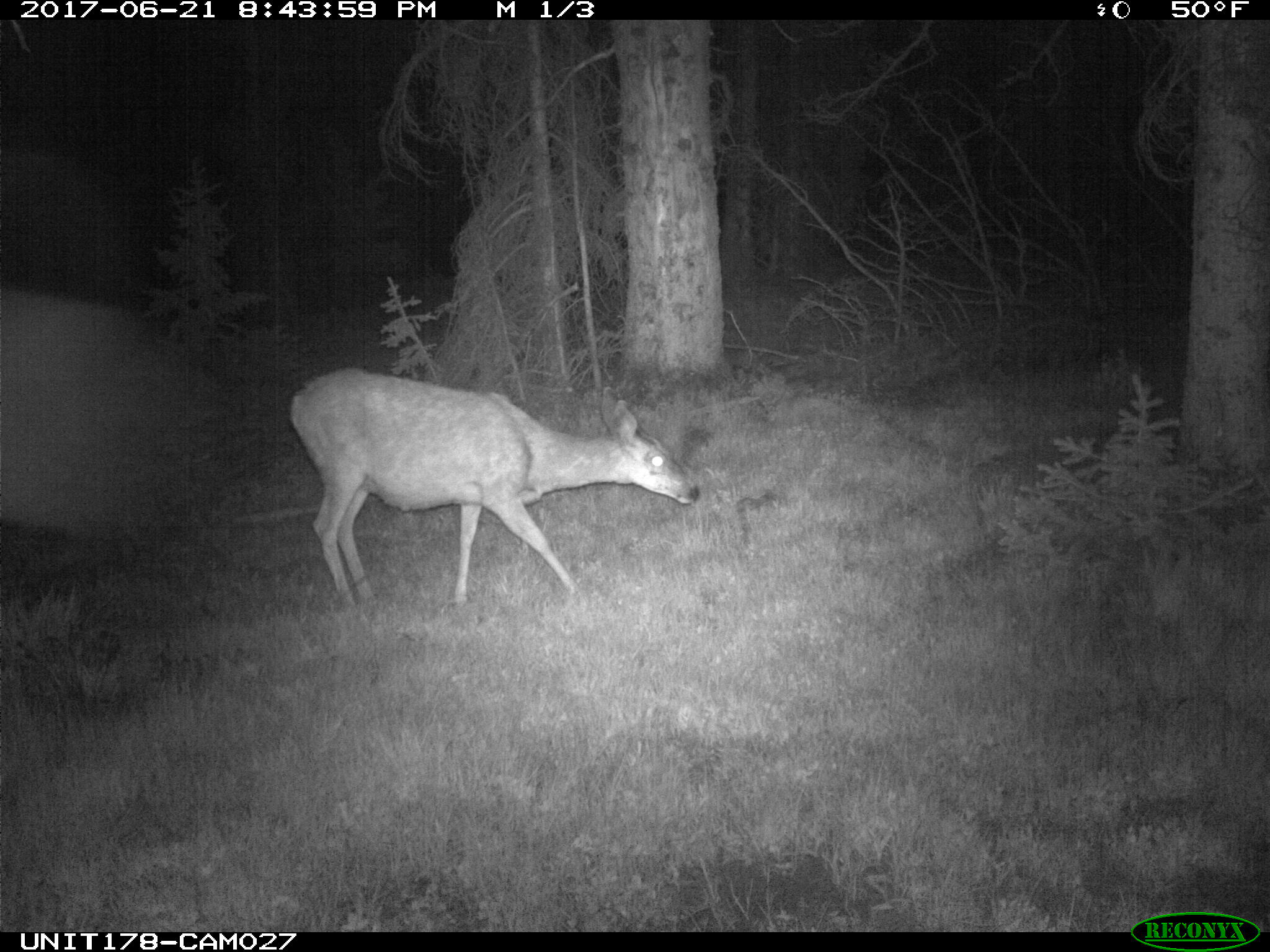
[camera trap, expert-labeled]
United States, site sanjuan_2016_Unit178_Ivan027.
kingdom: Animalia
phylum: Chordata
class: Mammalia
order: Artiodactyla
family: Cervidae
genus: Odocoileus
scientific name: Odocoileus hemionus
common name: mule deer